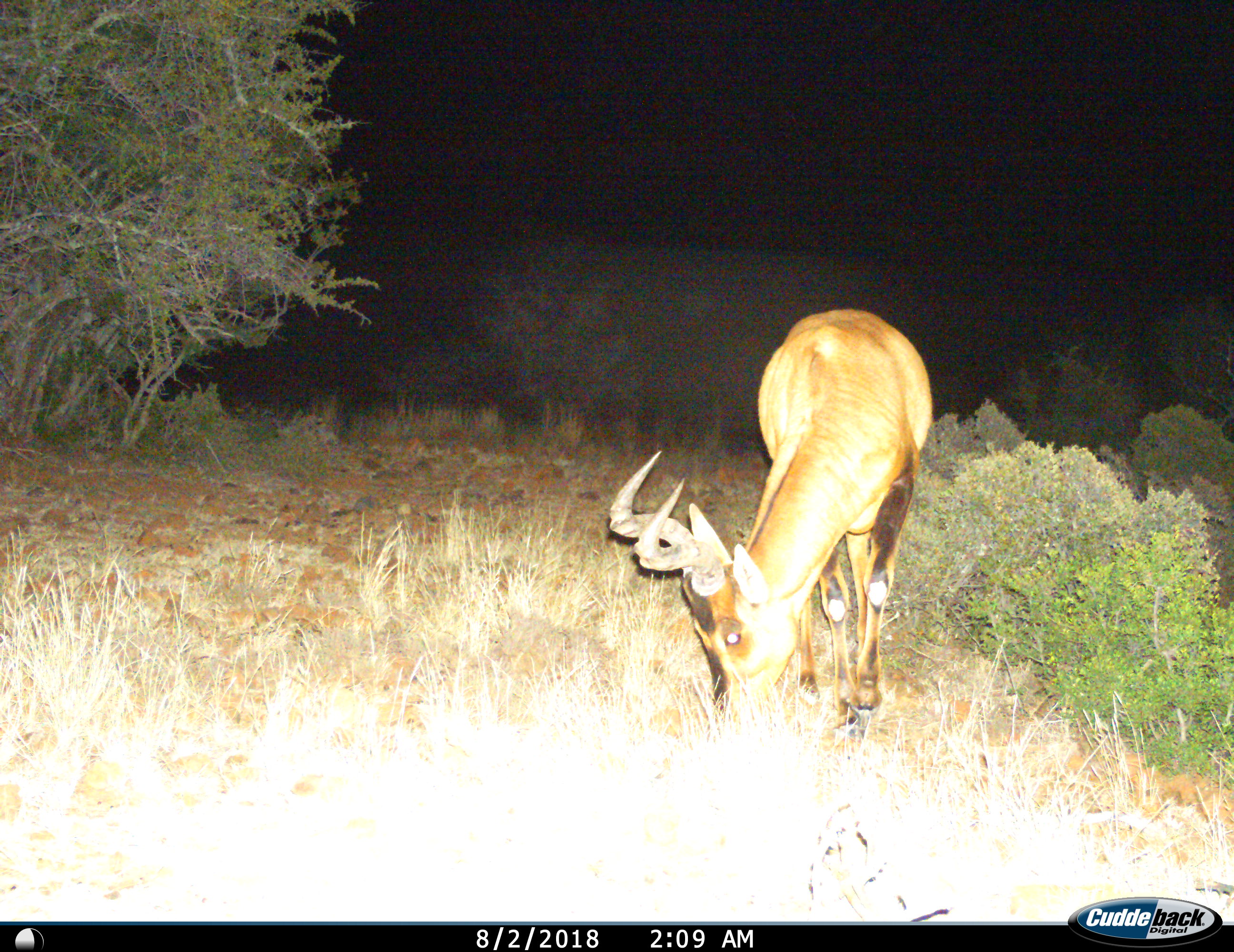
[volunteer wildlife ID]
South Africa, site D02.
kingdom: Animalia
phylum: Chordata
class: Mammalia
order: Artiodactyla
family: Bovidae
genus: Alcelaphus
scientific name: Alcelaphus buselaphus caama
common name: red hartebeest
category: hartebeestred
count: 1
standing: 10%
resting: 0%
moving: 10%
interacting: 0%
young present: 0%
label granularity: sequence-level